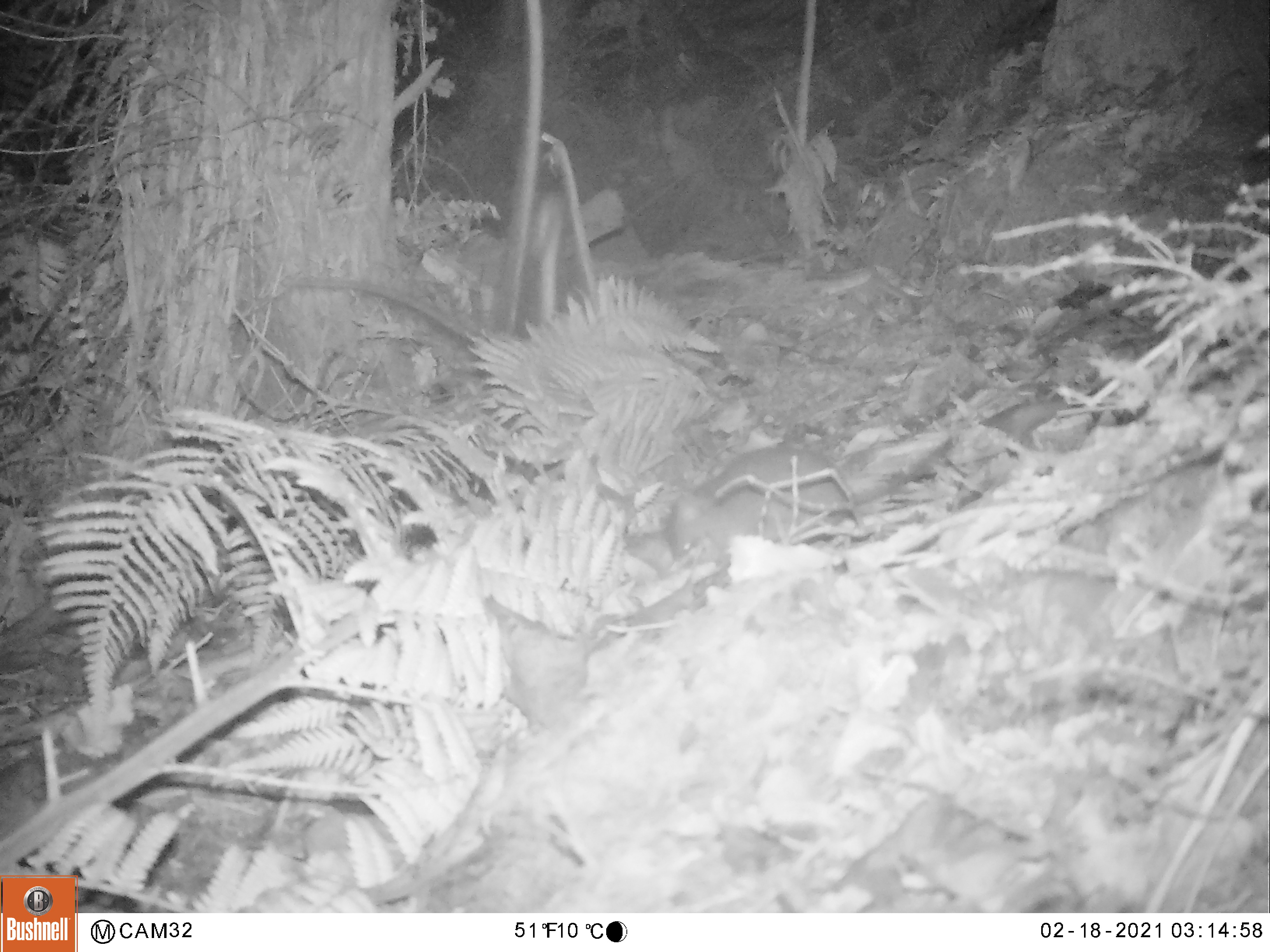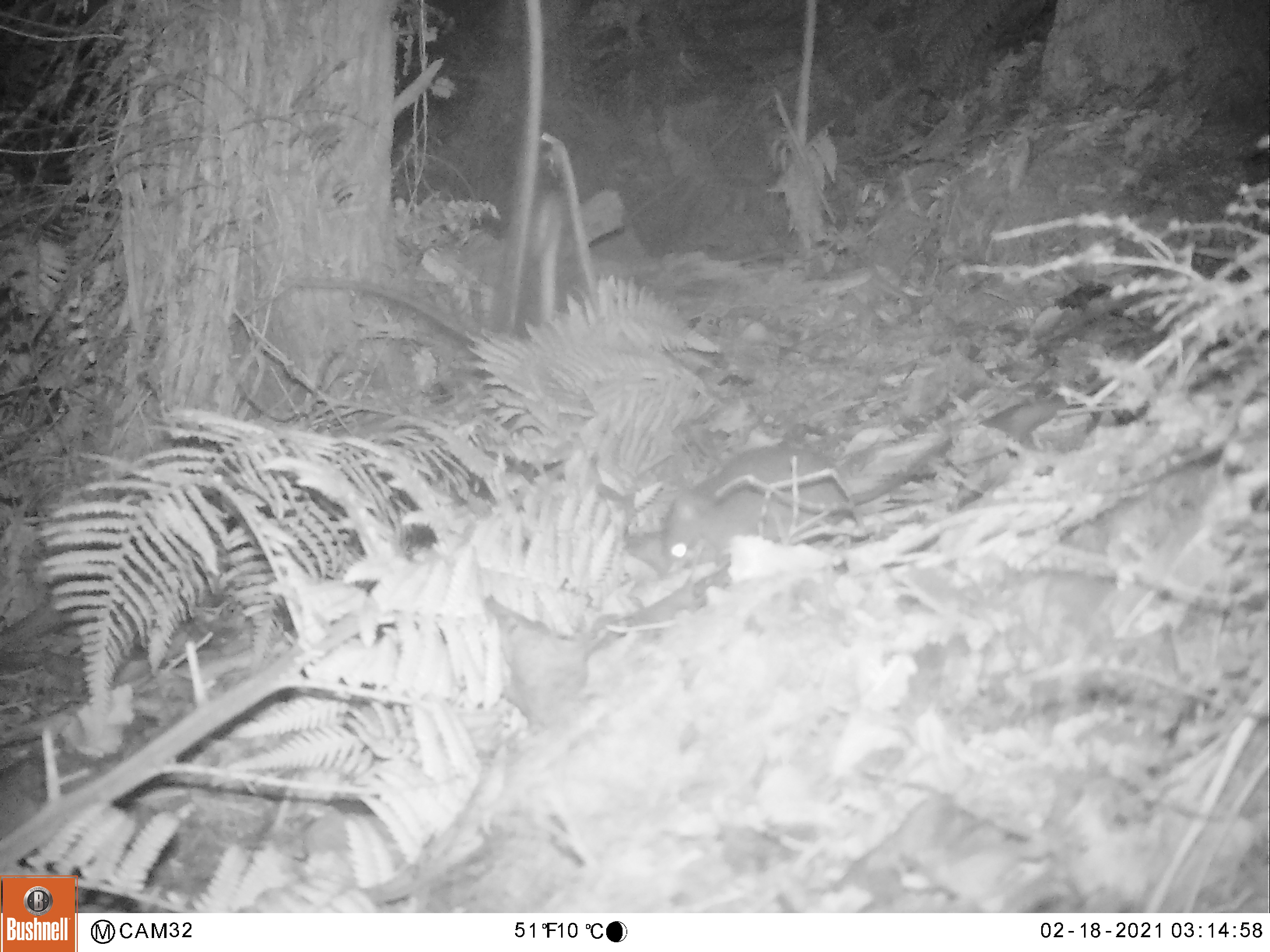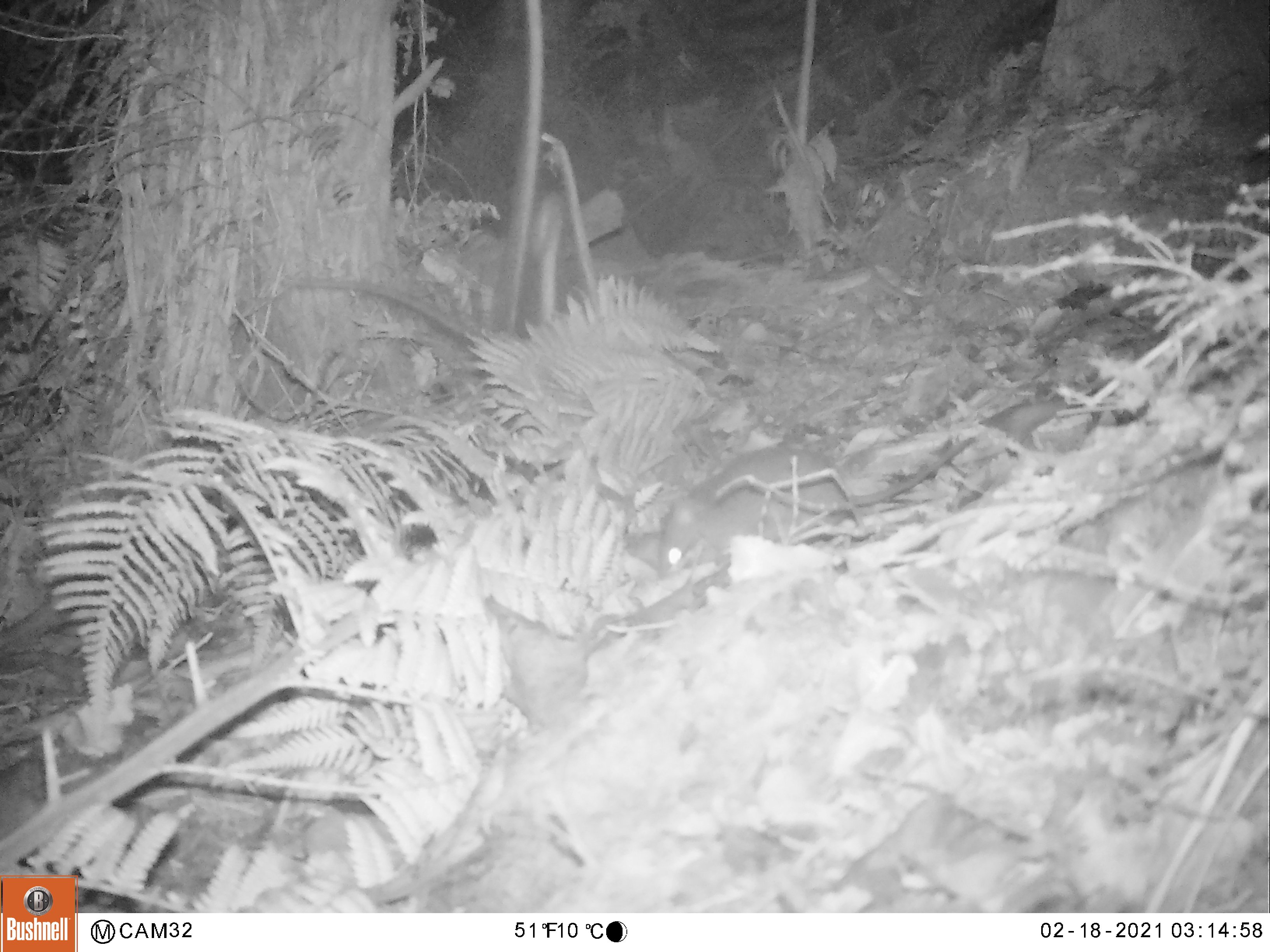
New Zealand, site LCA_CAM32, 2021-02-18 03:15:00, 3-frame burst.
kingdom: Animalia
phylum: Chordata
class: Mammalia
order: Rodentia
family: Muridae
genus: Rattus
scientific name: Rattus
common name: rat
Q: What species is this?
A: Rat (Rattus).